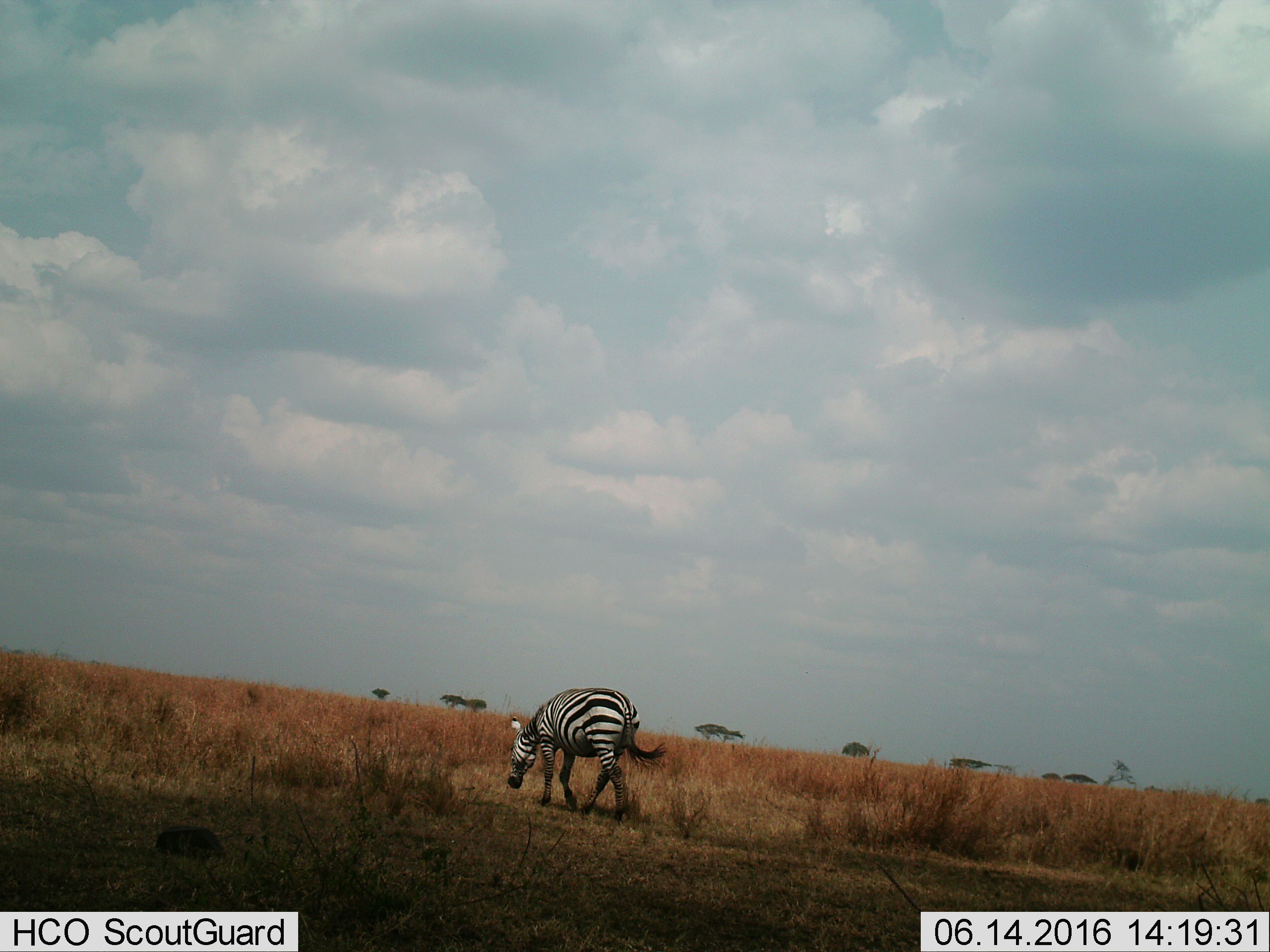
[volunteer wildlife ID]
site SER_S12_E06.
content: unidentified animal